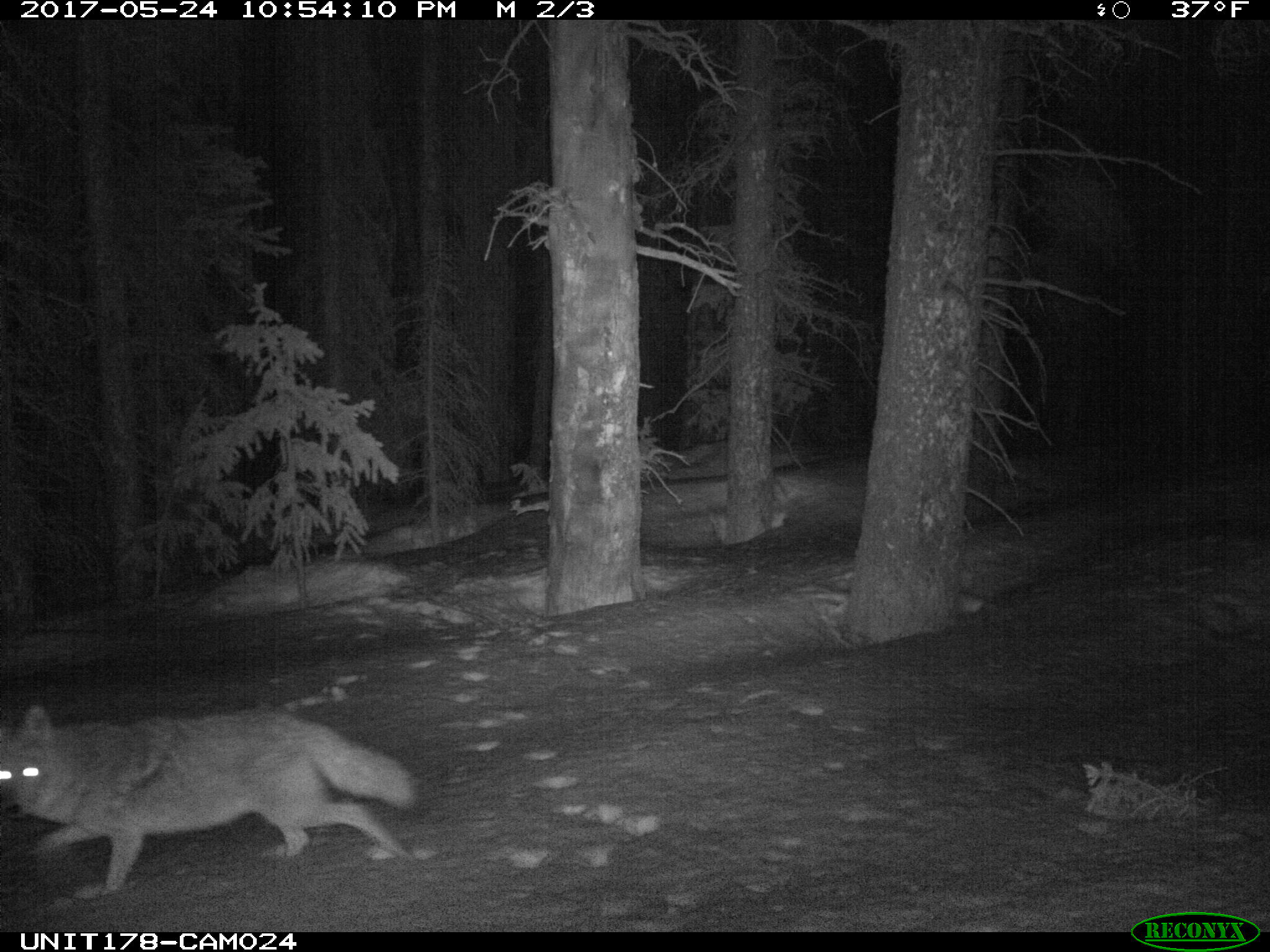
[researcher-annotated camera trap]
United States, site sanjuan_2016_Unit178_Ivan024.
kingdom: Animalia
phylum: Chordata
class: Mammalia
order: Carnivora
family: Canidae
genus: Canis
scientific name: Canis latrans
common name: coyote